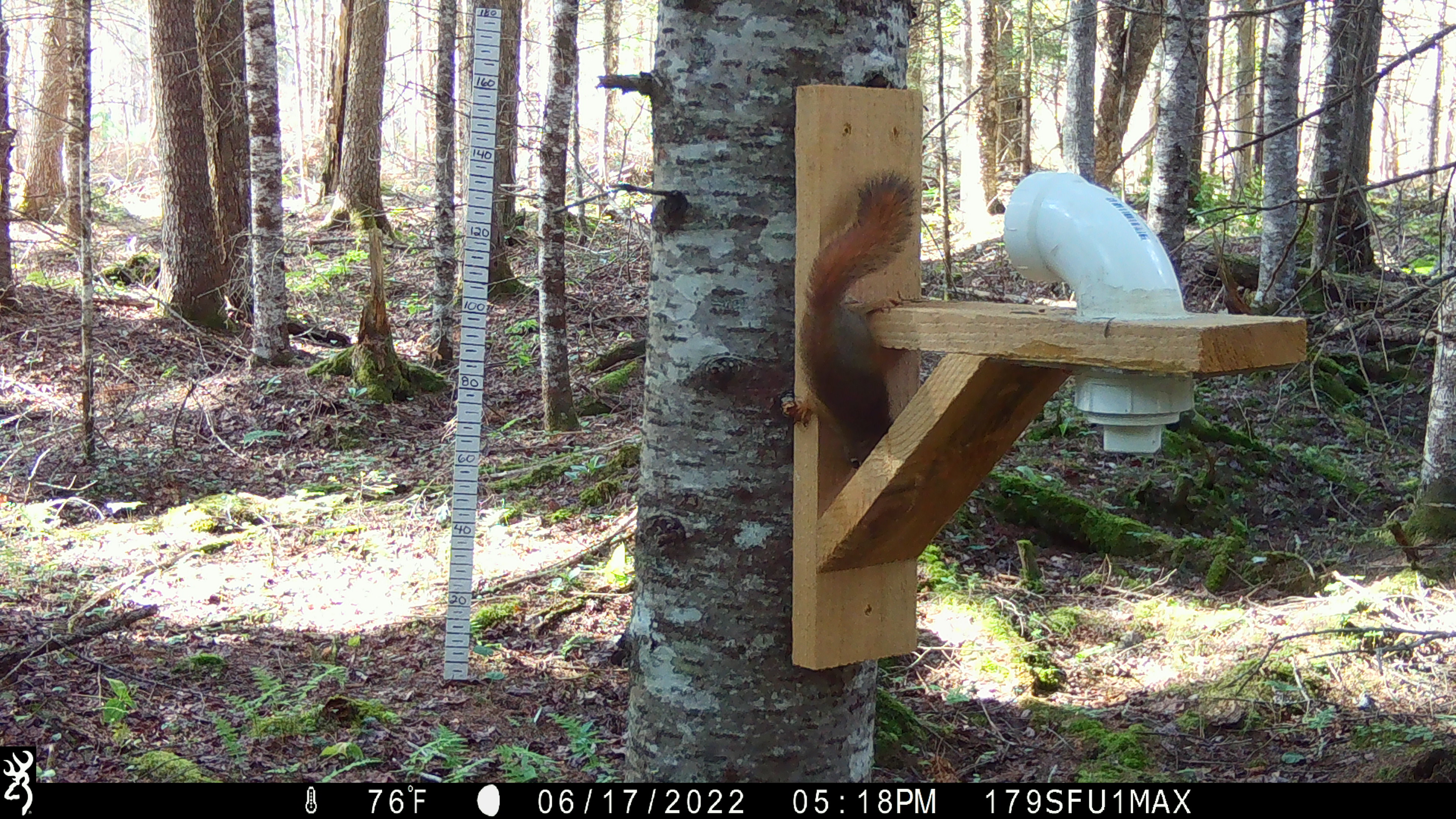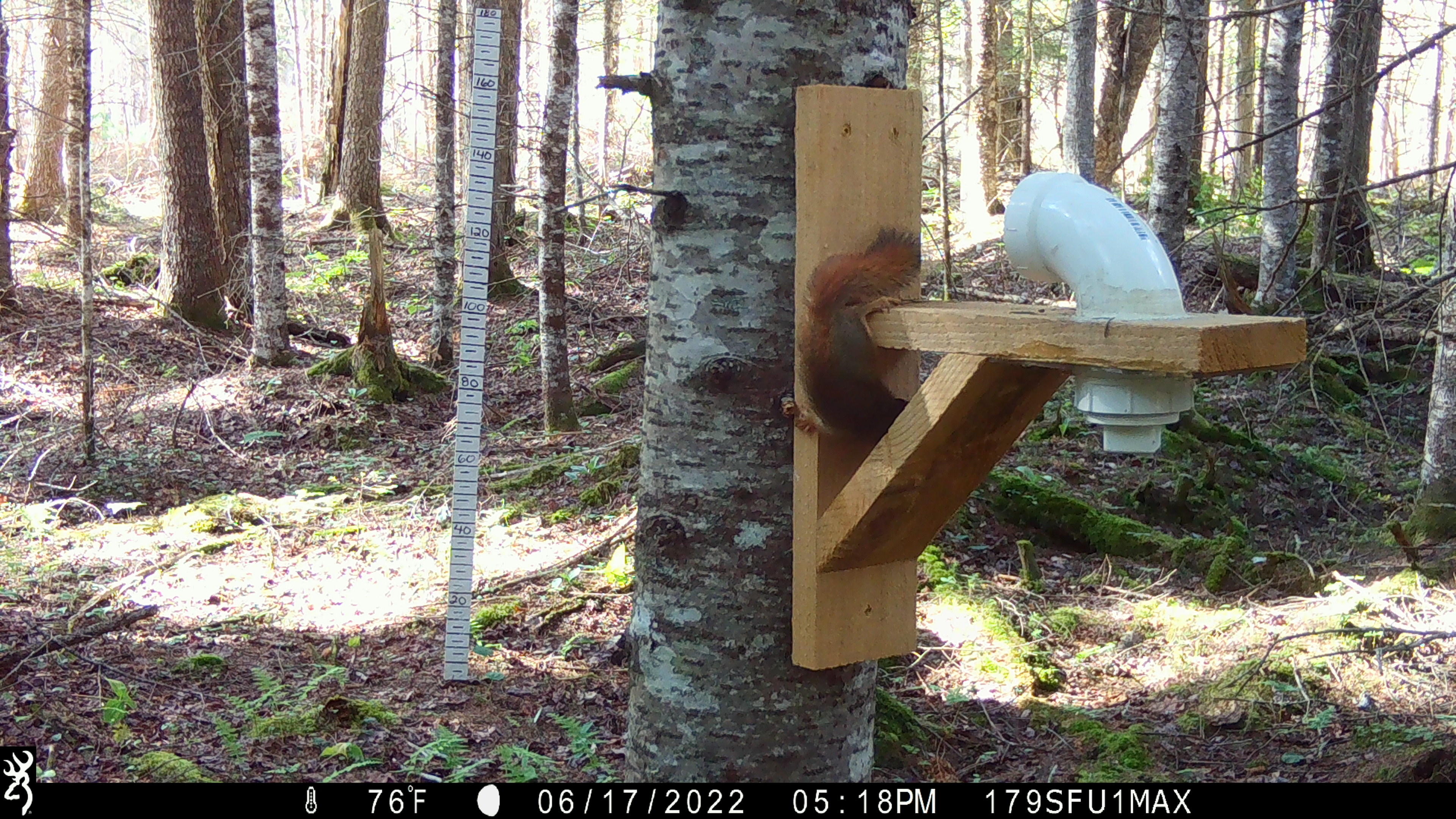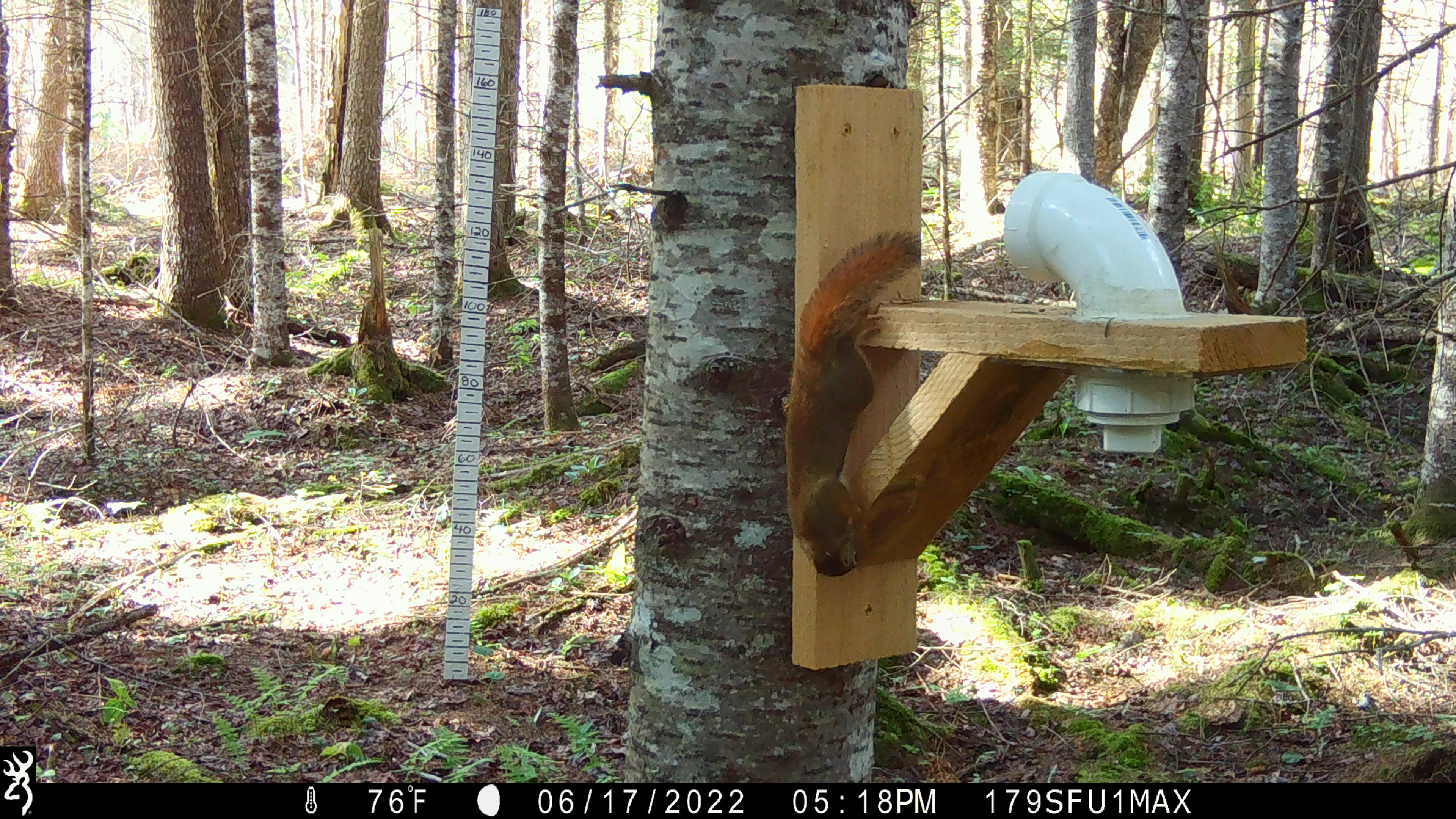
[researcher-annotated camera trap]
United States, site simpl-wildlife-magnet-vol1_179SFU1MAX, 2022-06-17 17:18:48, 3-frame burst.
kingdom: Animalia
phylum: Chordata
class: Mammalia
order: Rodentia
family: Sciuridae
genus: Tamiasciurus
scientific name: Tamiasciurus hudsonicus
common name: red squirrel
Red squirrel (Tamiasciurus hudsonicus).